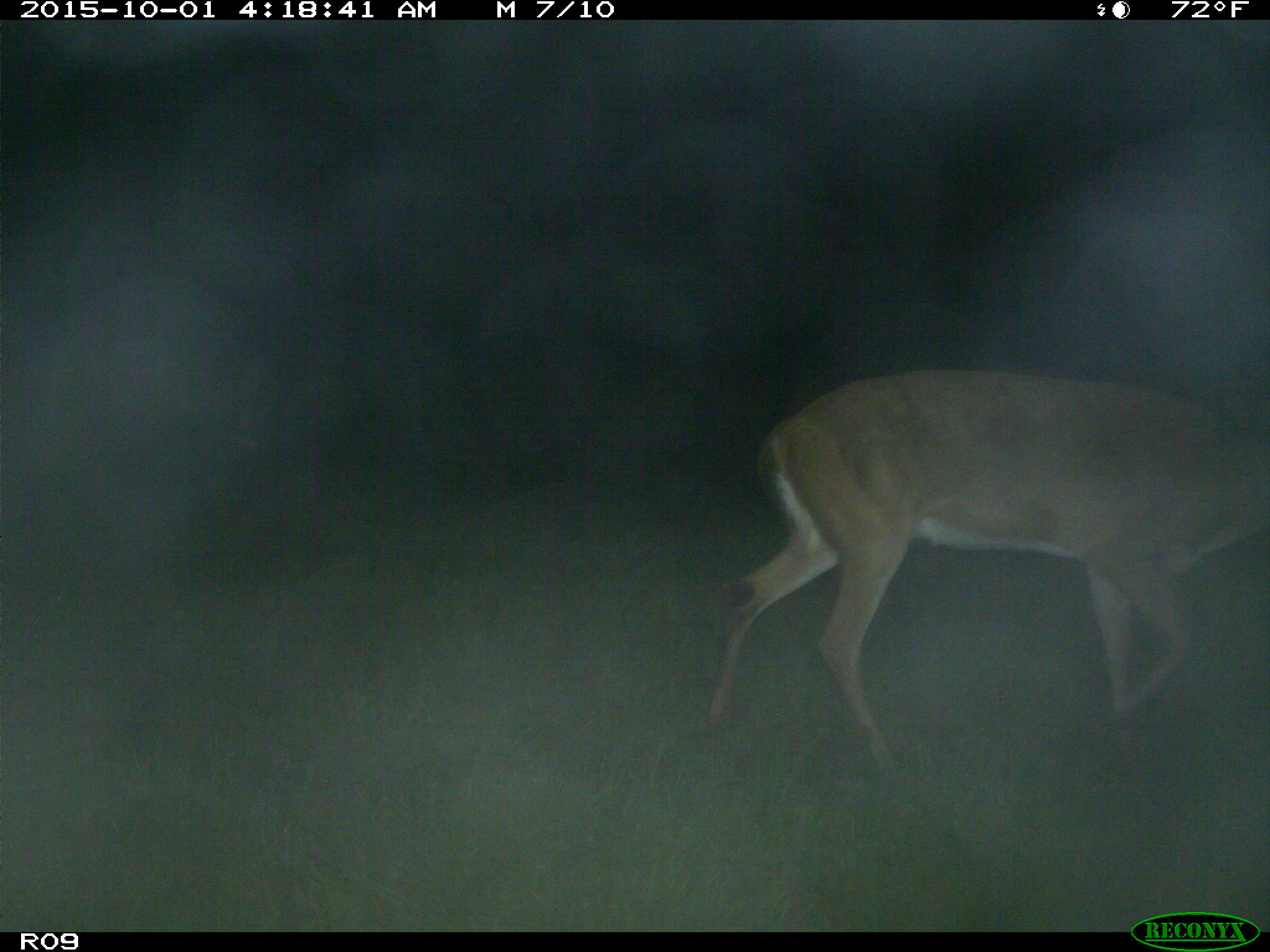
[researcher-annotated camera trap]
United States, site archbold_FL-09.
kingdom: Animalia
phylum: Chordata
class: Mammalia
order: Artiodactyla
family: Cervidae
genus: Odocoileus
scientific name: Odocoileus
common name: deer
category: unidentified deer